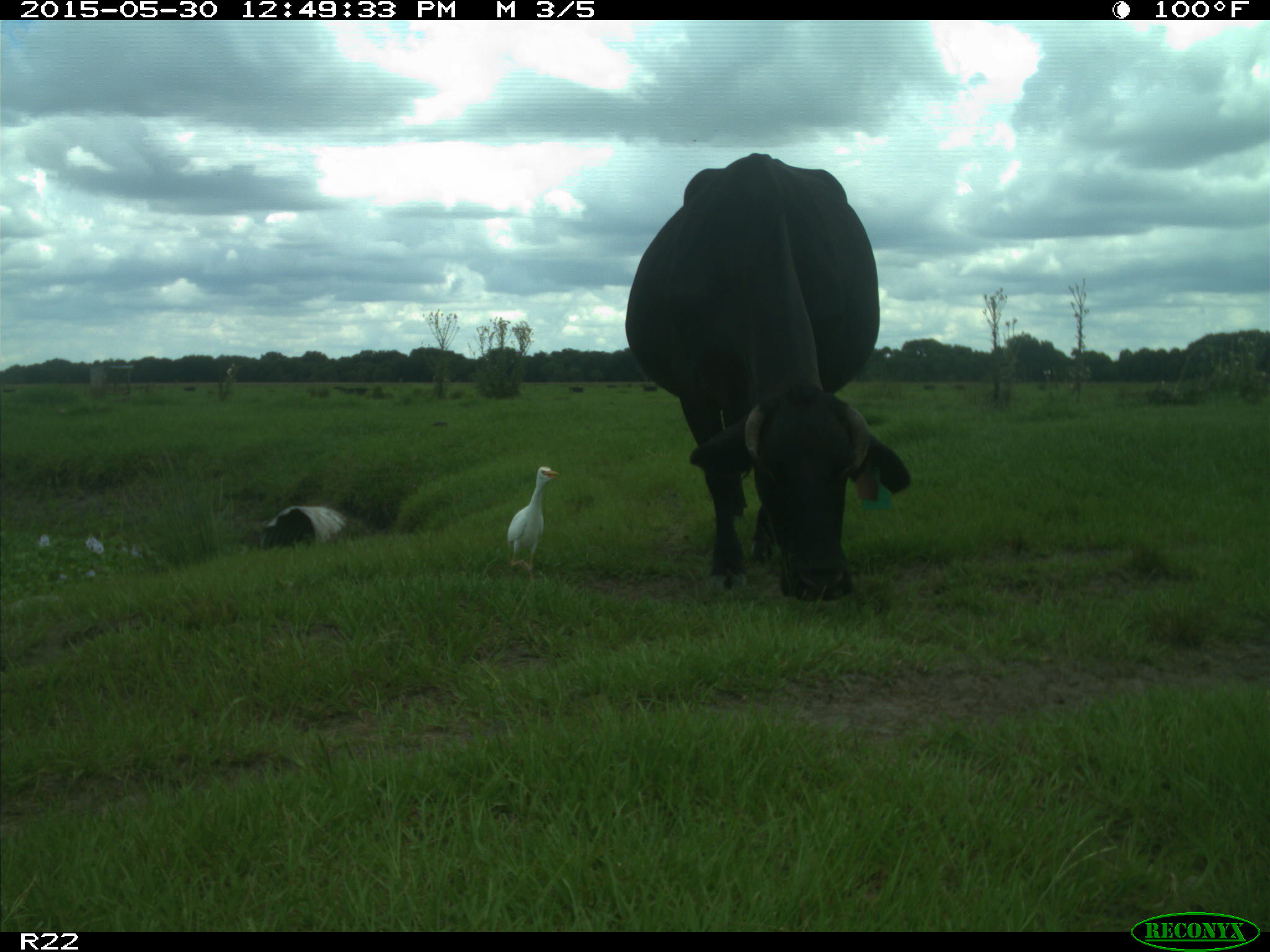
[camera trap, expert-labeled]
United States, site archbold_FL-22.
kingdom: Animalia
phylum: Chordata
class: Mammalia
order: Artiodactyla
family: Bovidae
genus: Bos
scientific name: Bos taurus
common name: domestic cow